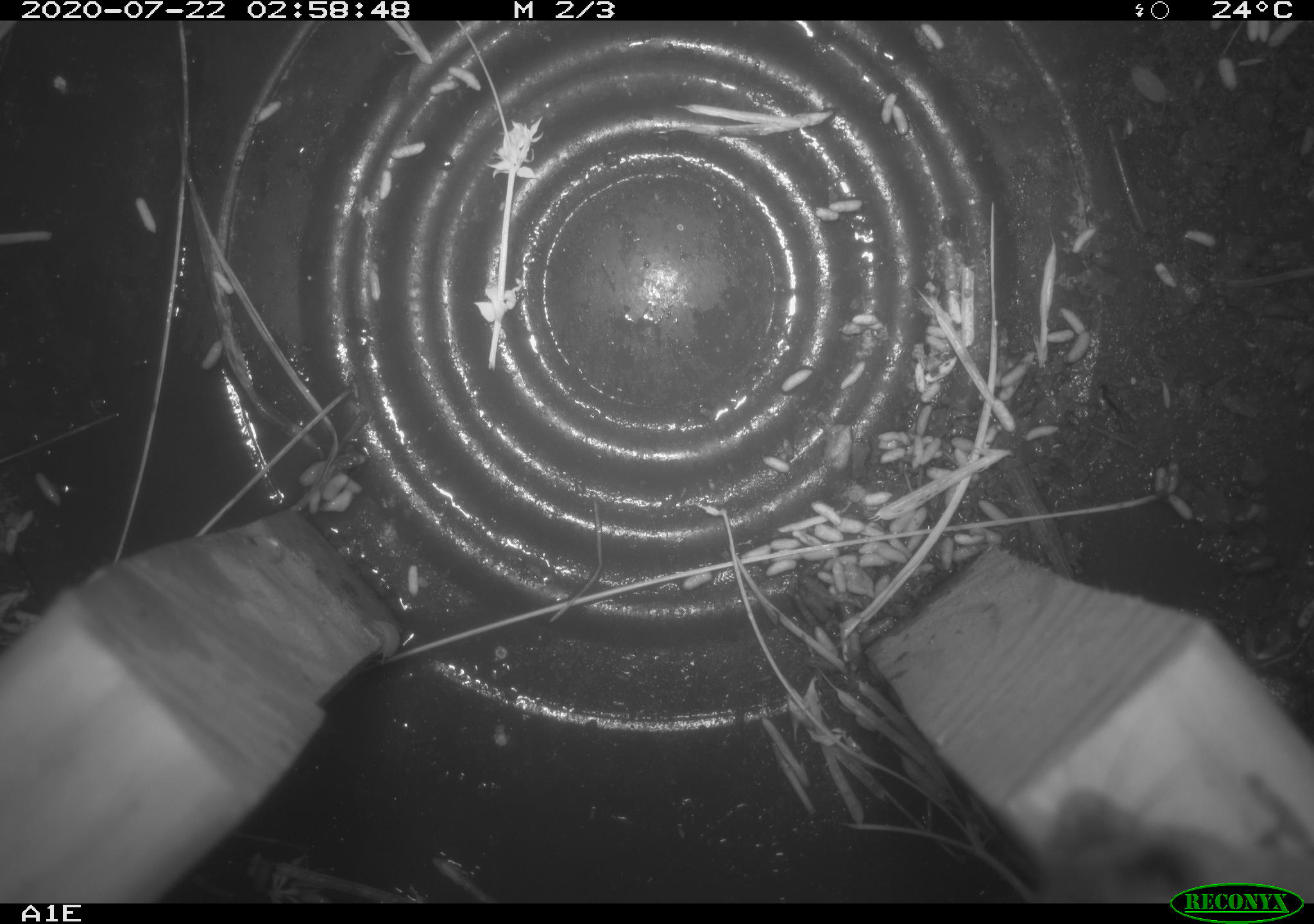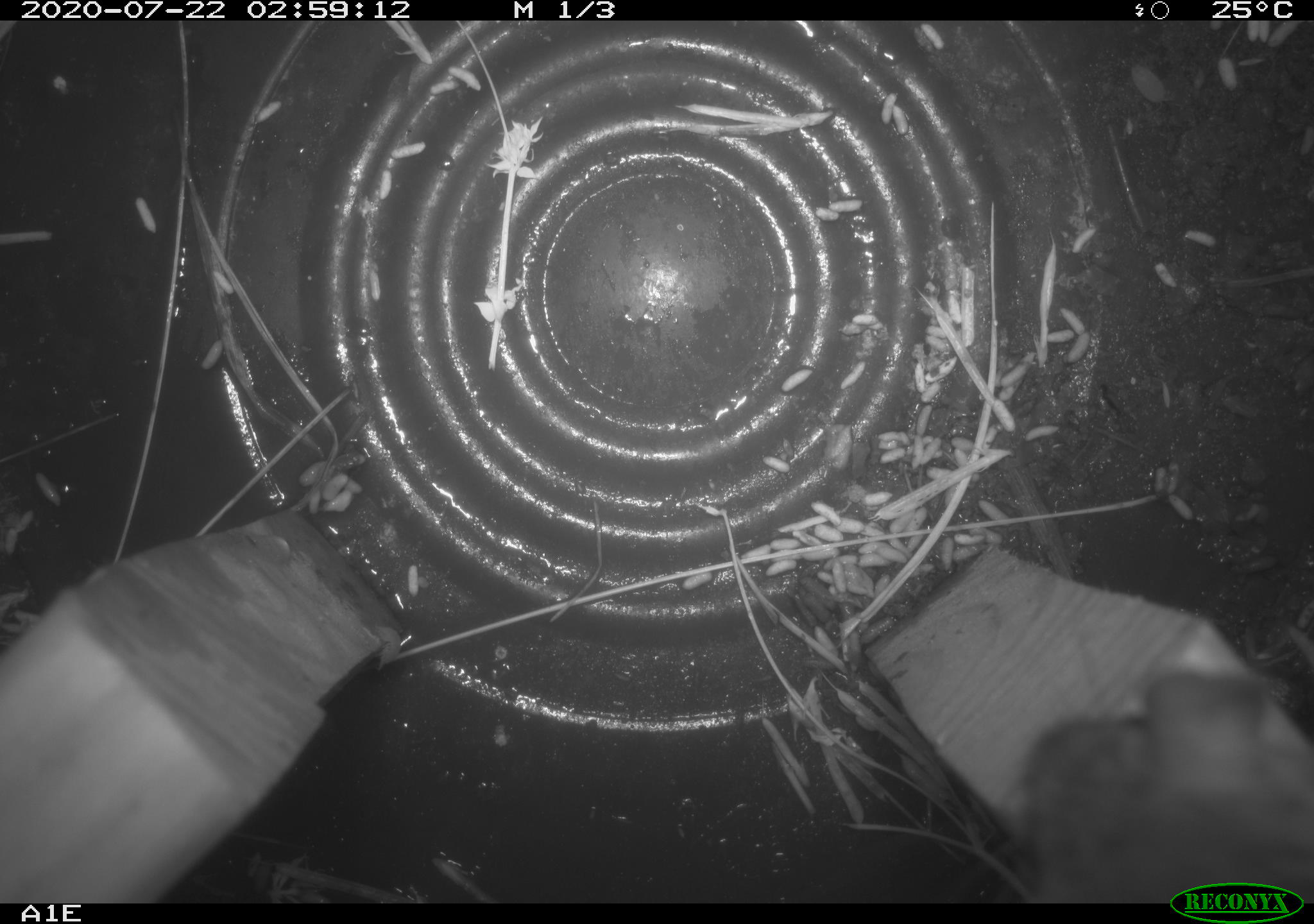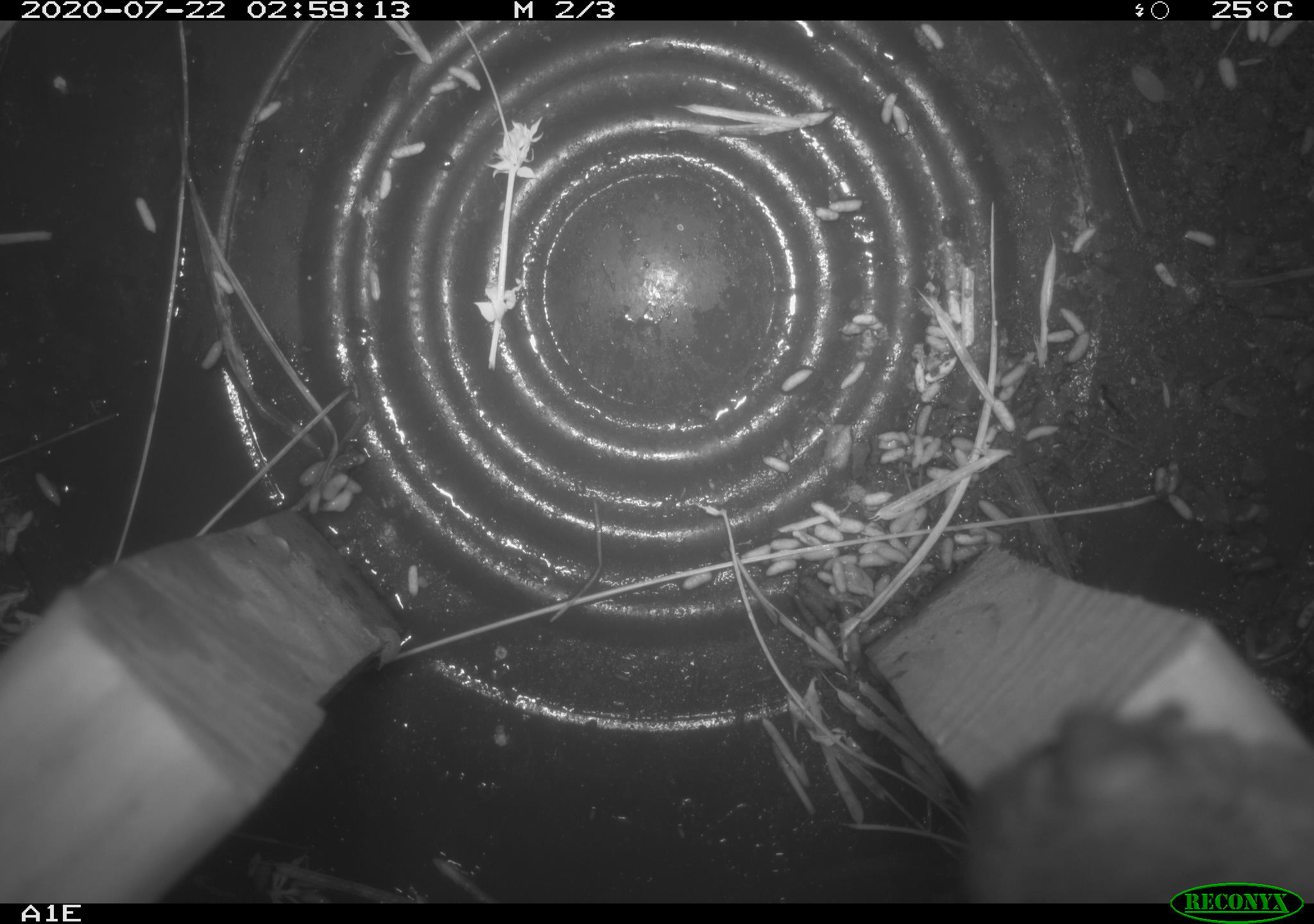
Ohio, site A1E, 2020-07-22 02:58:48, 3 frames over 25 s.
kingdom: Animalia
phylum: Chordata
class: Mammalia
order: Rodentia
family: Cricetidae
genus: Peromyscus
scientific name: Peromyscus leucopus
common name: white-footed mouse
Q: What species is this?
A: White-footed mouse (Peromyscus leucopus).